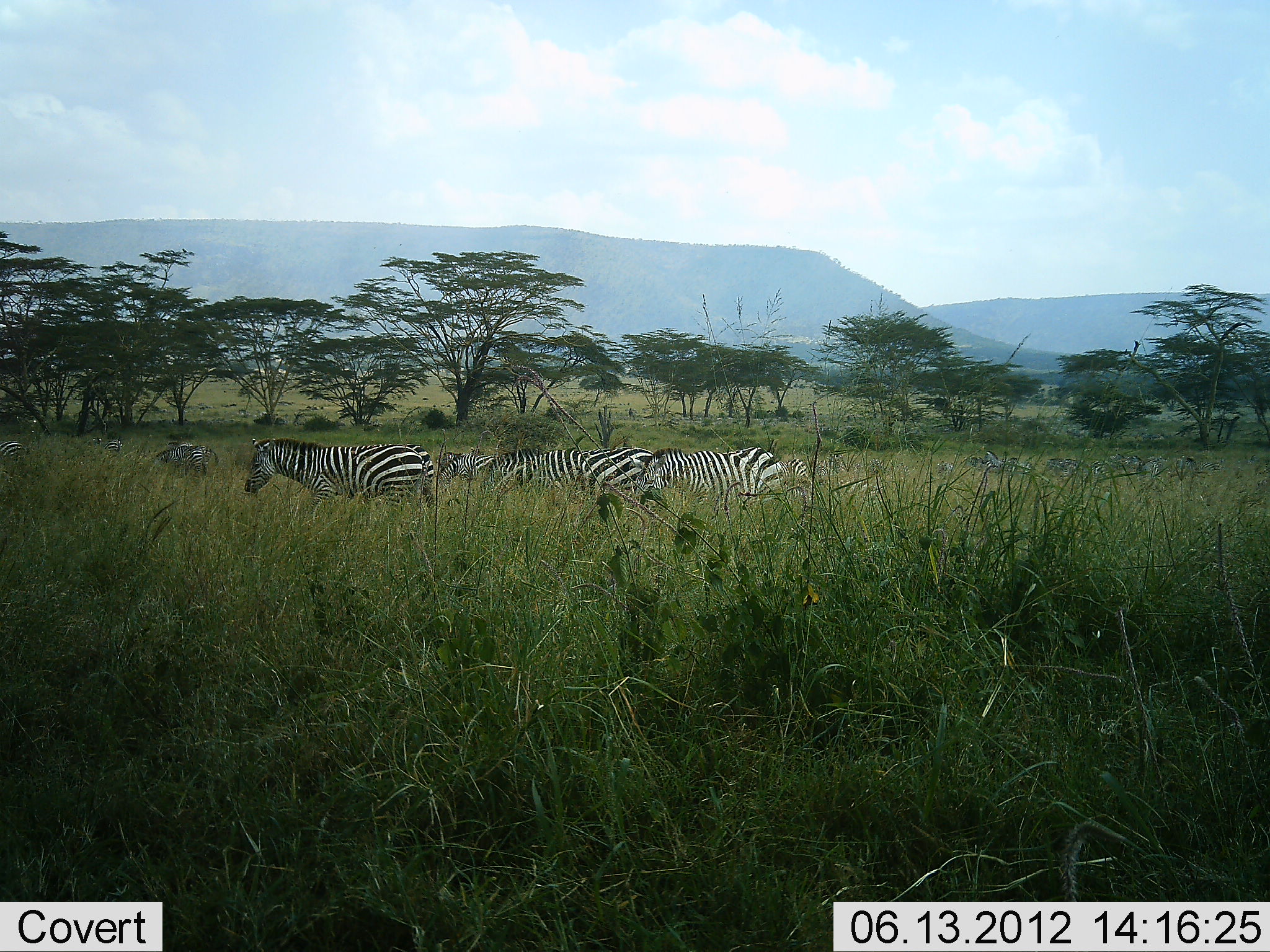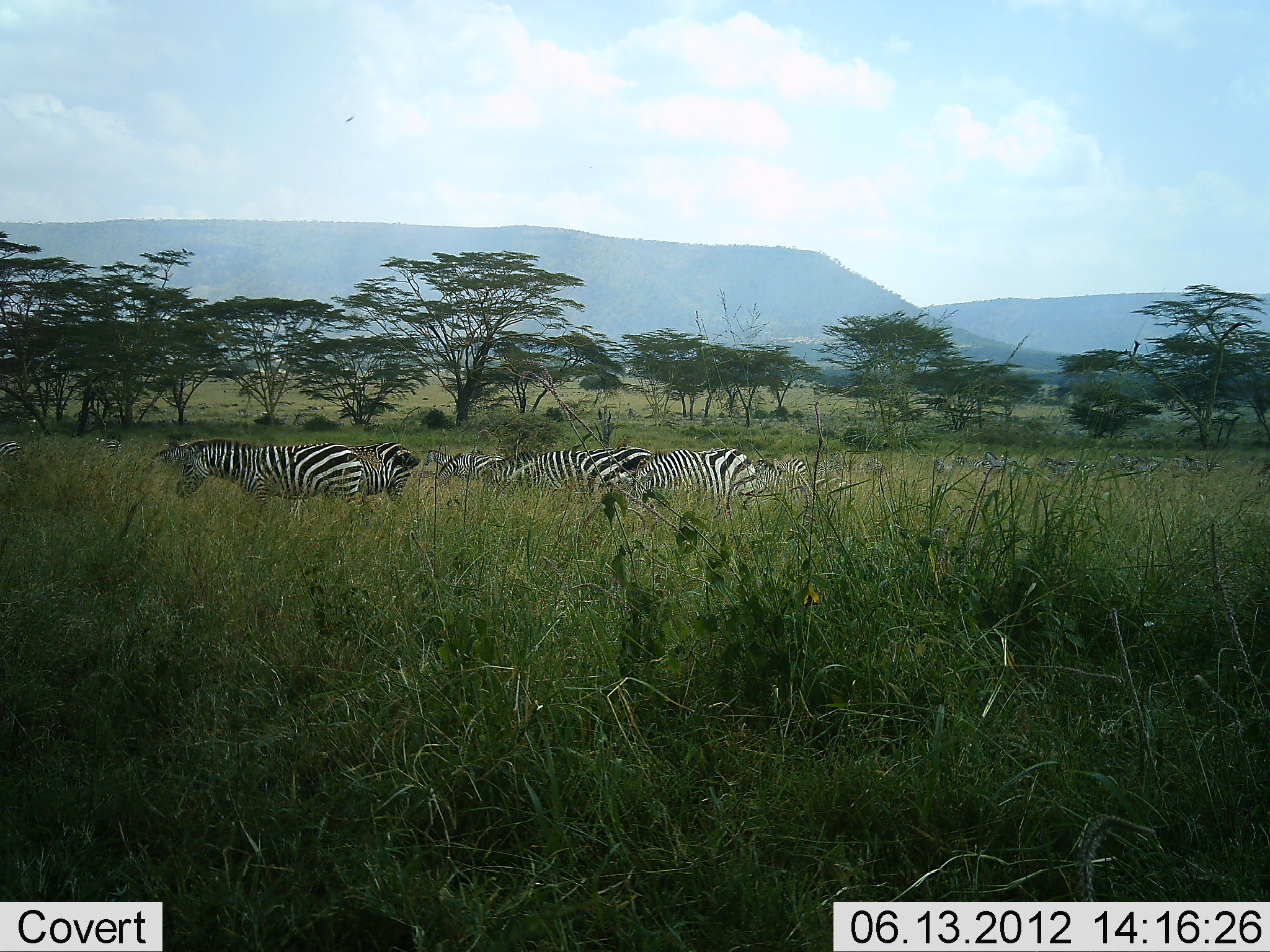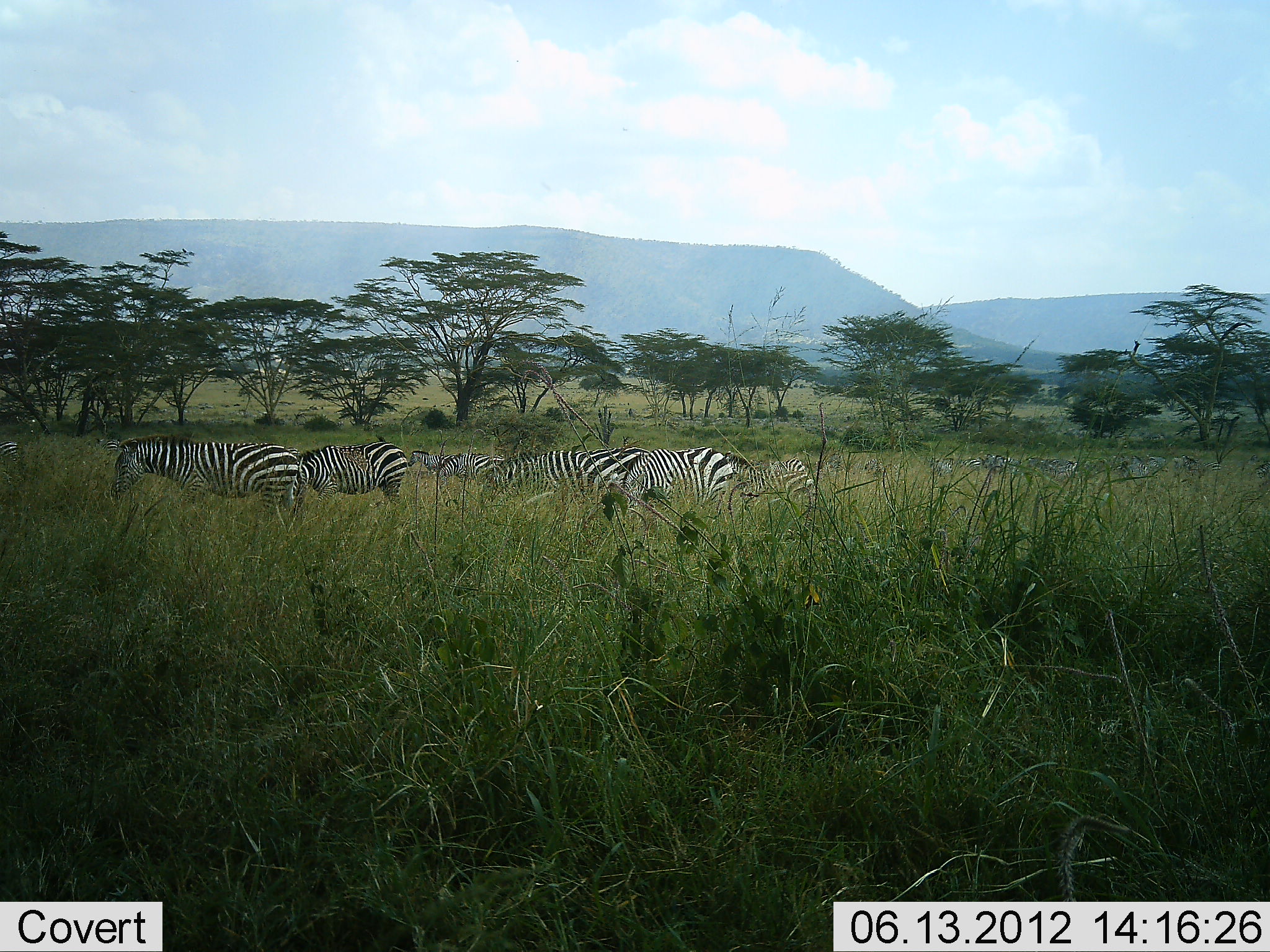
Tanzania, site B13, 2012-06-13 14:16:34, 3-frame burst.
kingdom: Animalia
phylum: Chordata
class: Mammalia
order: Perissodactyla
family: Equidae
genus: Equus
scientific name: Equus quagga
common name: plains zebra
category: zebra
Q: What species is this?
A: Zebra (plains zebra) (Equus quagga).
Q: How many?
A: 11-50.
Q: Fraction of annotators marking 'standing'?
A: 40%.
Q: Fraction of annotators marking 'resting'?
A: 10%.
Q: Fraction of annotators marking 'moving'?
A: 50%.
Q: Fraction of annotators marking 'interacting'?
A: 0%.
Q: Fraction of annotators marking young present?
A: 0%.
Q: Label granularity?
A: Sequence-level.